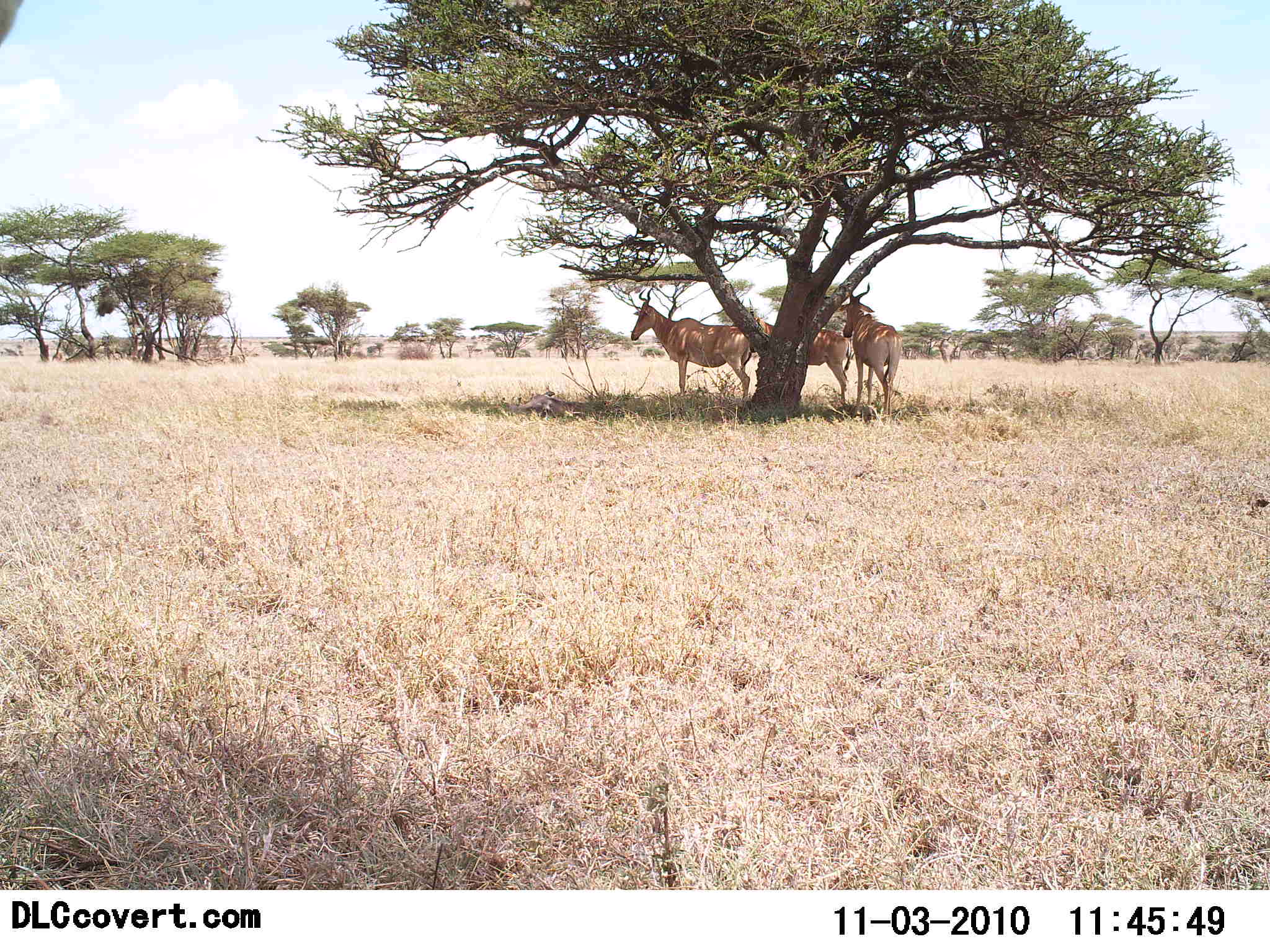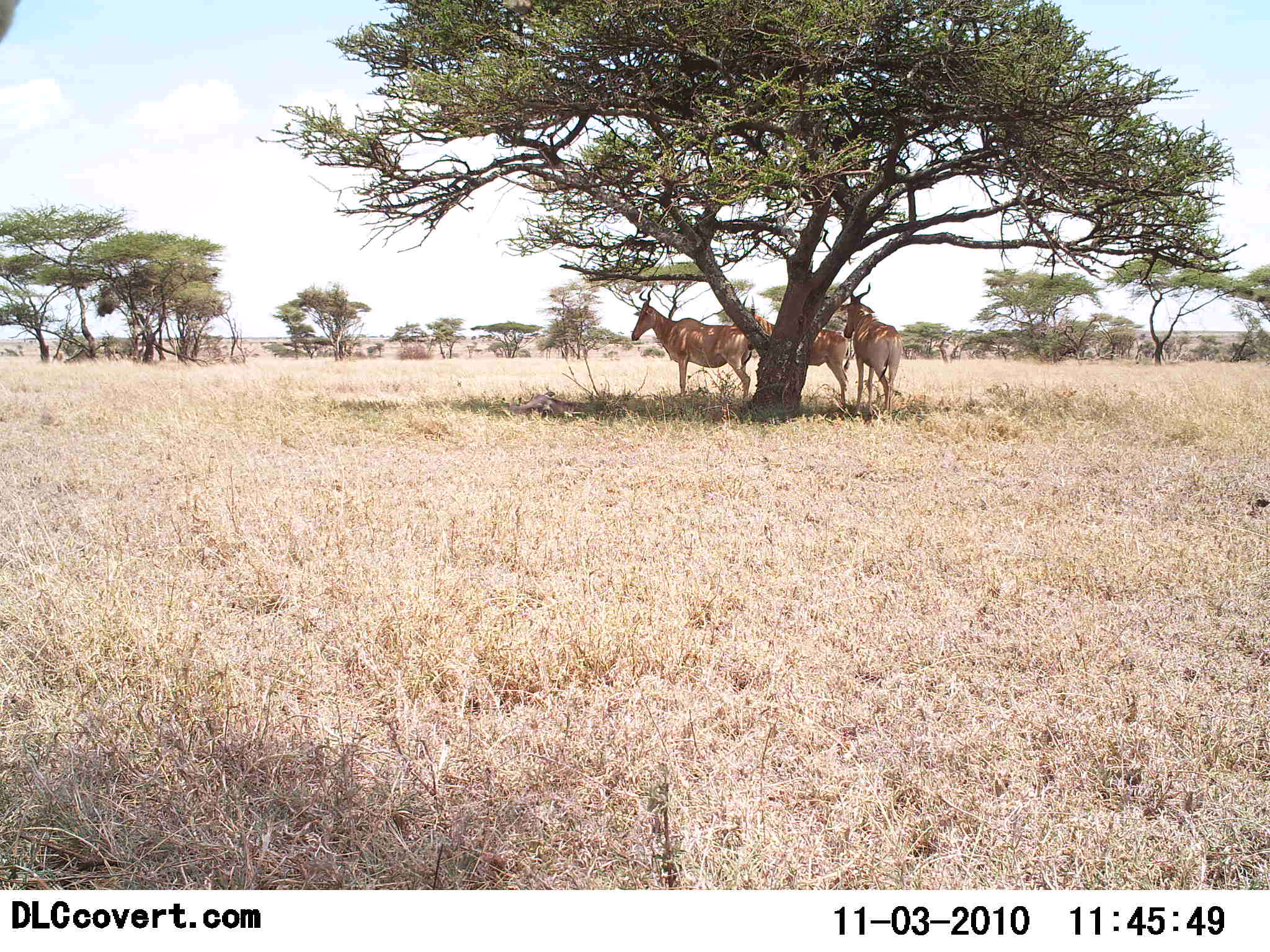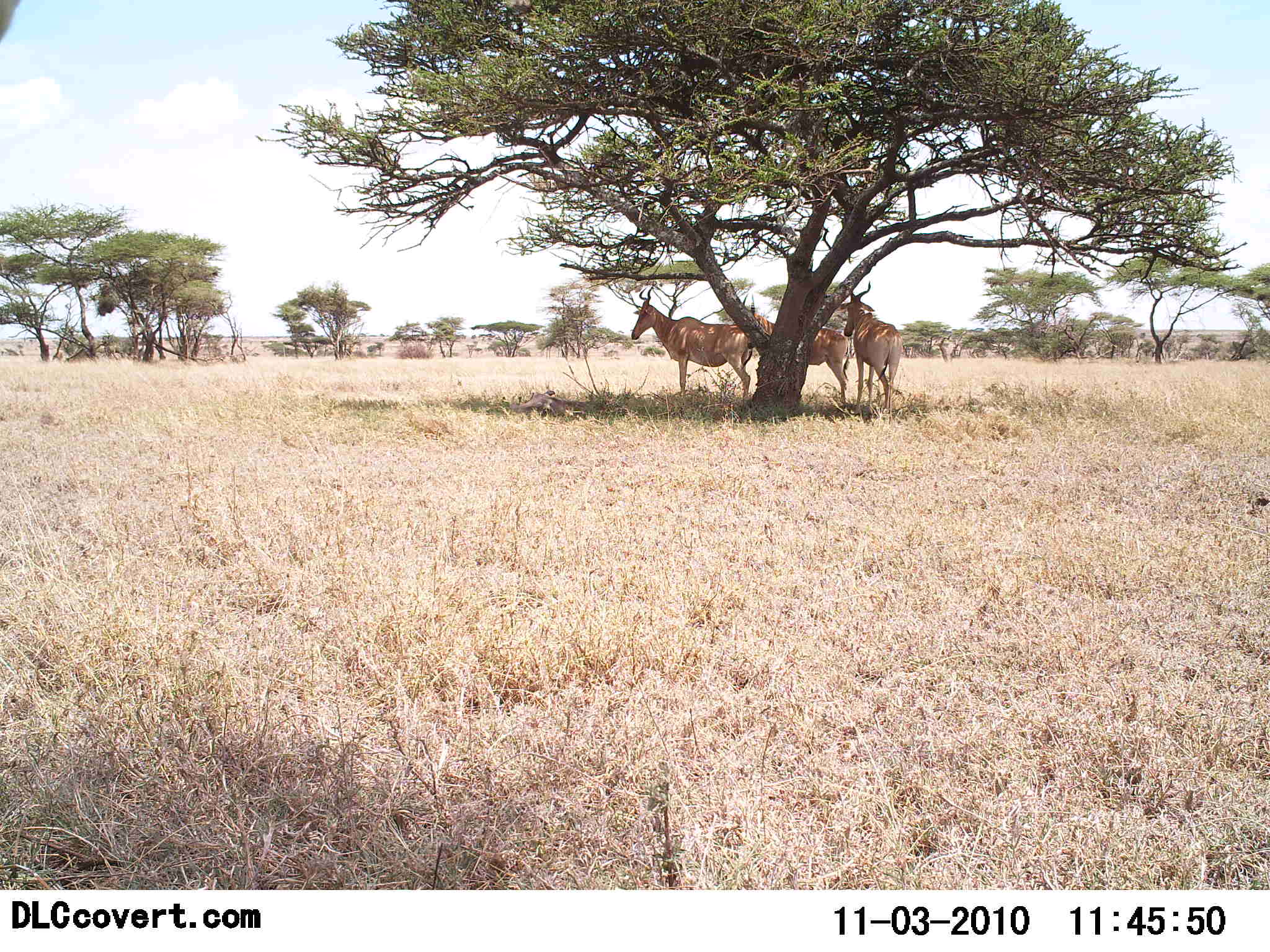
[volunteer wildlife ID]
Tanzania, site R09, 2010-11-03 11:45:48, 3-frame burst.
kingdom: Animalia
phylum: Chordata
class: Mammalia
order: Artiodactyla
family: Bovidae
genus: Alcelaphus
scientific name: Alcelaphus buselaphus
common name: hartebeest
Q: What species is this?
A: Hartebeest (Alcelaphus buselaphus).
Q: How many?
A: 3.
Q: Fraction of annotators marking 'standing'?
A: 80%.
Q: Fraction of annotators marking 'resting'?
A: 27%.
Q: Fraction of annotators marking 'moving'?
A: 0%.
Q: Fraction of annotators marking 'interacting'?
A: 0%.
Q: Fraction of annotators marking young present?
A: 0%.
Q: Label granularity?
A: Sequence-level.